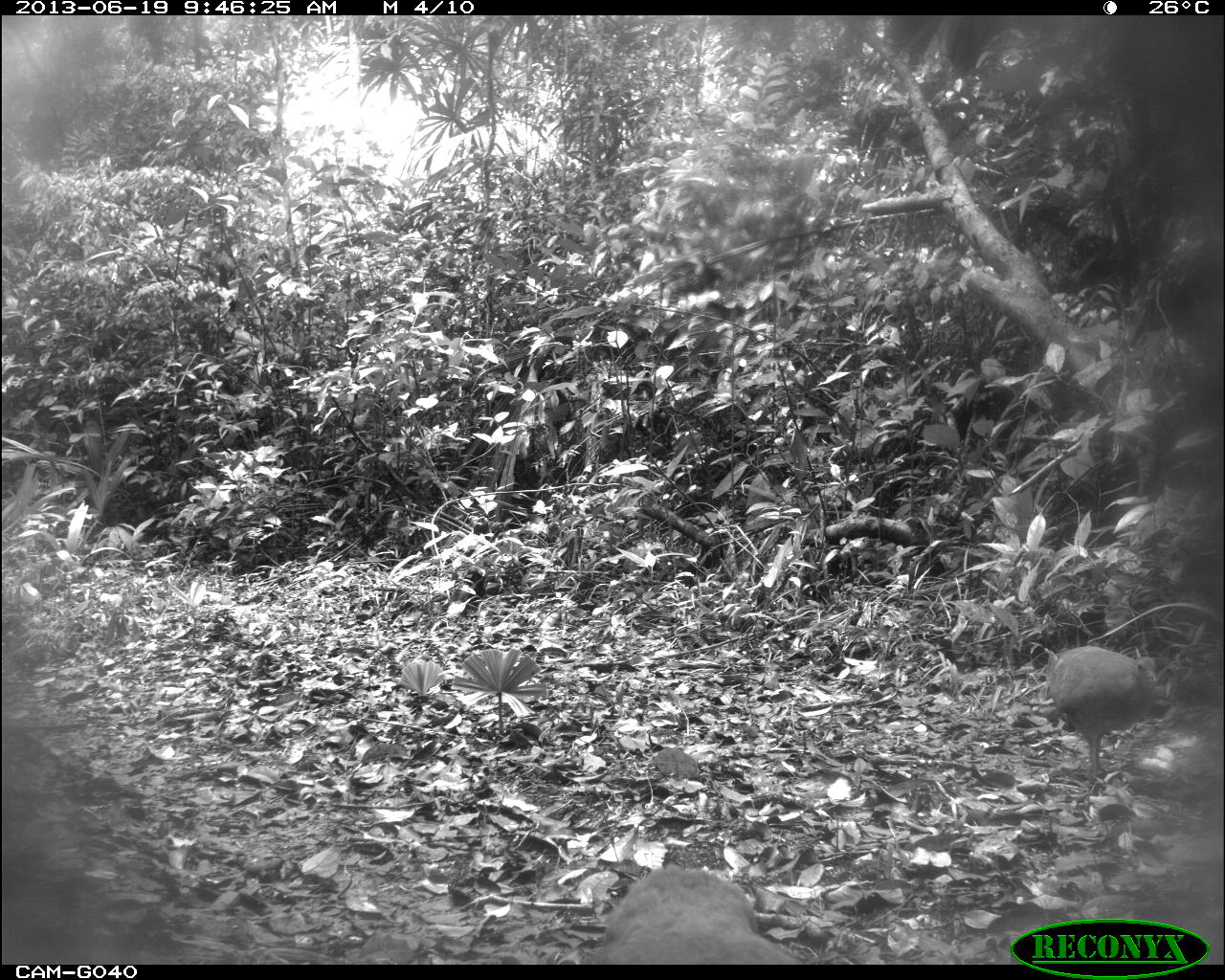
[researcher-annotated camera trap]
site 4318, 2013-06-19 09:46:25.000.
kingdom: Animalia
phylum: Chordata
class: Aves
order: Tinamiformes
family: Tinamidae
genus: Tinamus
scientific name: Tinamus major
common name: great tinamou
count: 2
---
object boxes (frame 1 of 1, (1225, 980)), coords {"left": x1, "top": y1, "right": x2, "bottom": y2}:
tinamus major: {"left": 594, "top": 864, "right": 803, "bottom": 963}; {"left": 1044, "top": 643, "right": 1158, "bottom": 781}